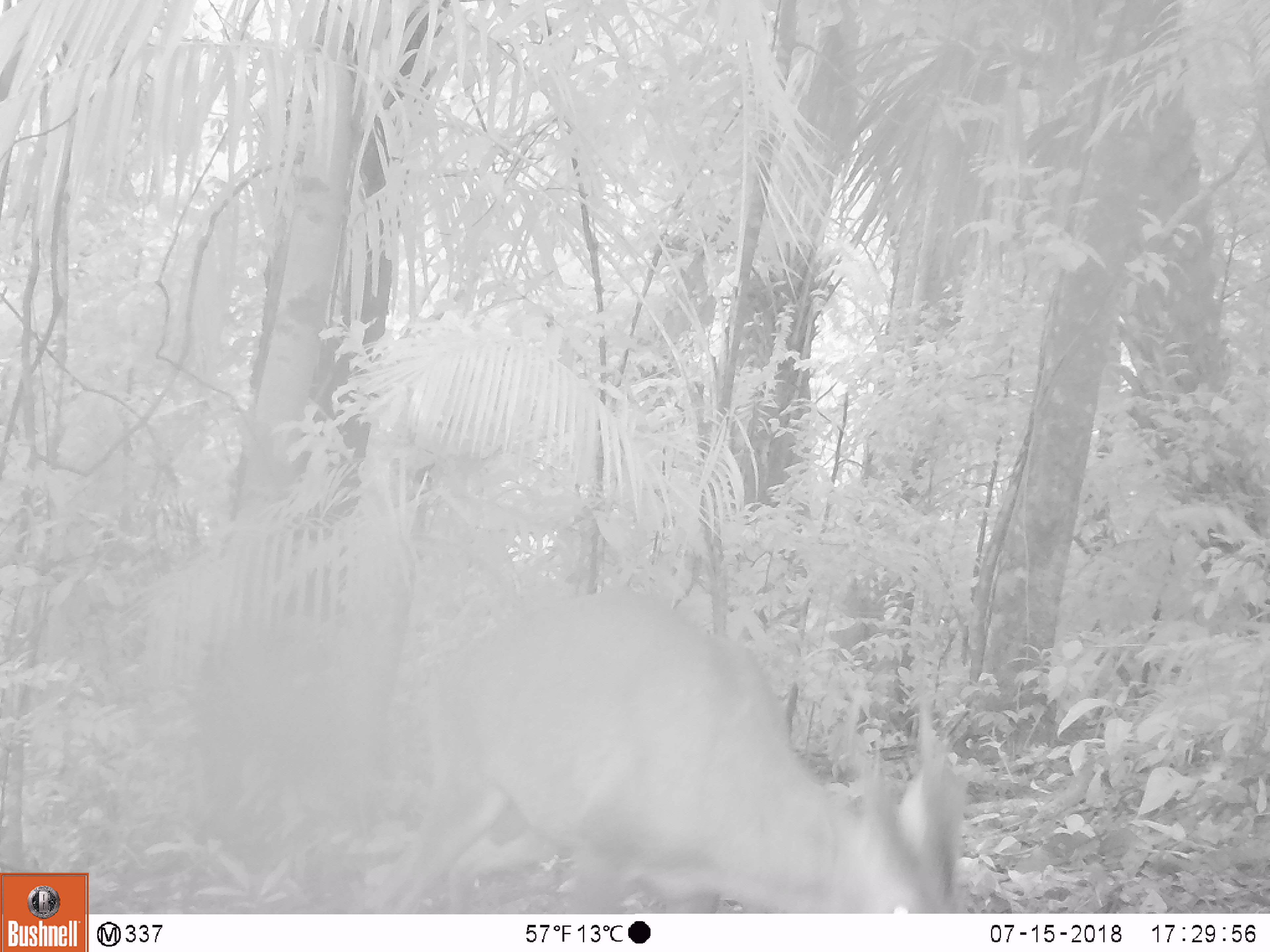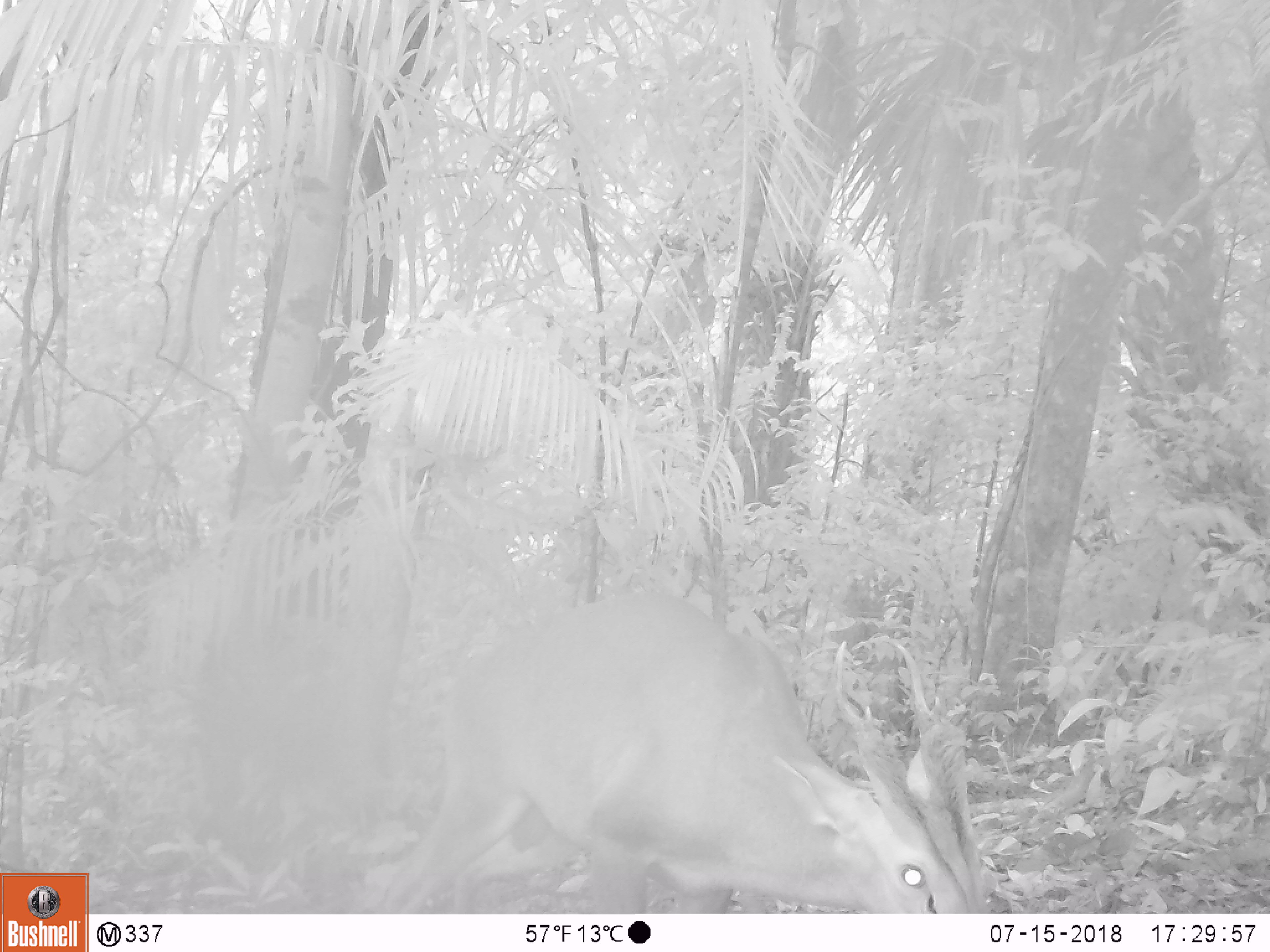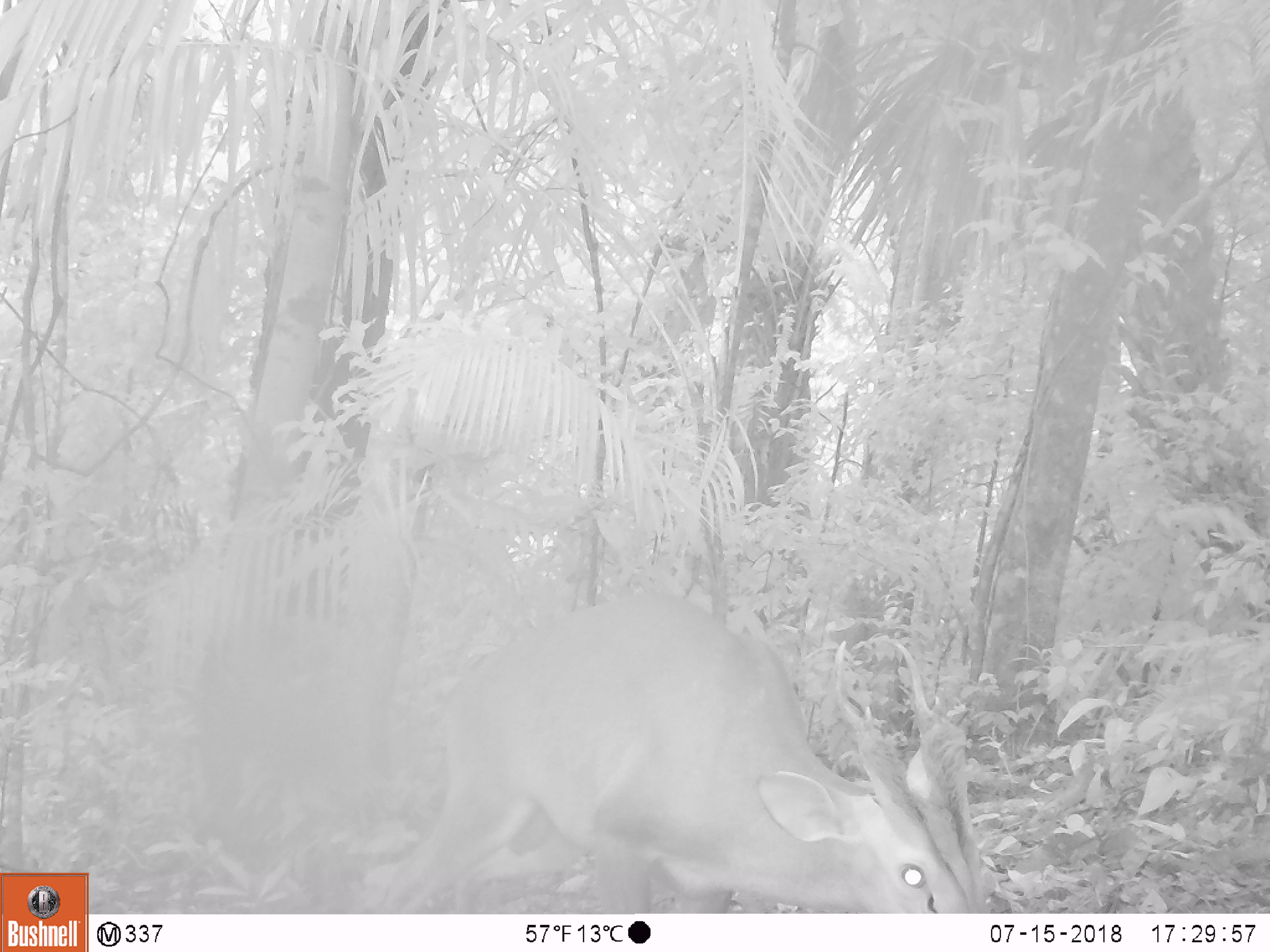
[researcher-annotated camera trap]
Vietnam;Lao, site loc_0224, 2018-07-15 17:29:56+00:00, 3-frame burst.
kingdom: Animalia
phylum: Chordata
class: Mammalia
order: Artiodactyla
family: Cervidae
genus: Muntiacus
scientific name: Muntiacus vuquangensis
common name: large-antlered muntjac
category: large antlered muntjac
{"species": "large antlered muntjac (large-antlered muntjac) (Muntiacus vuquangensis)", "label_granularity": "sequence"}